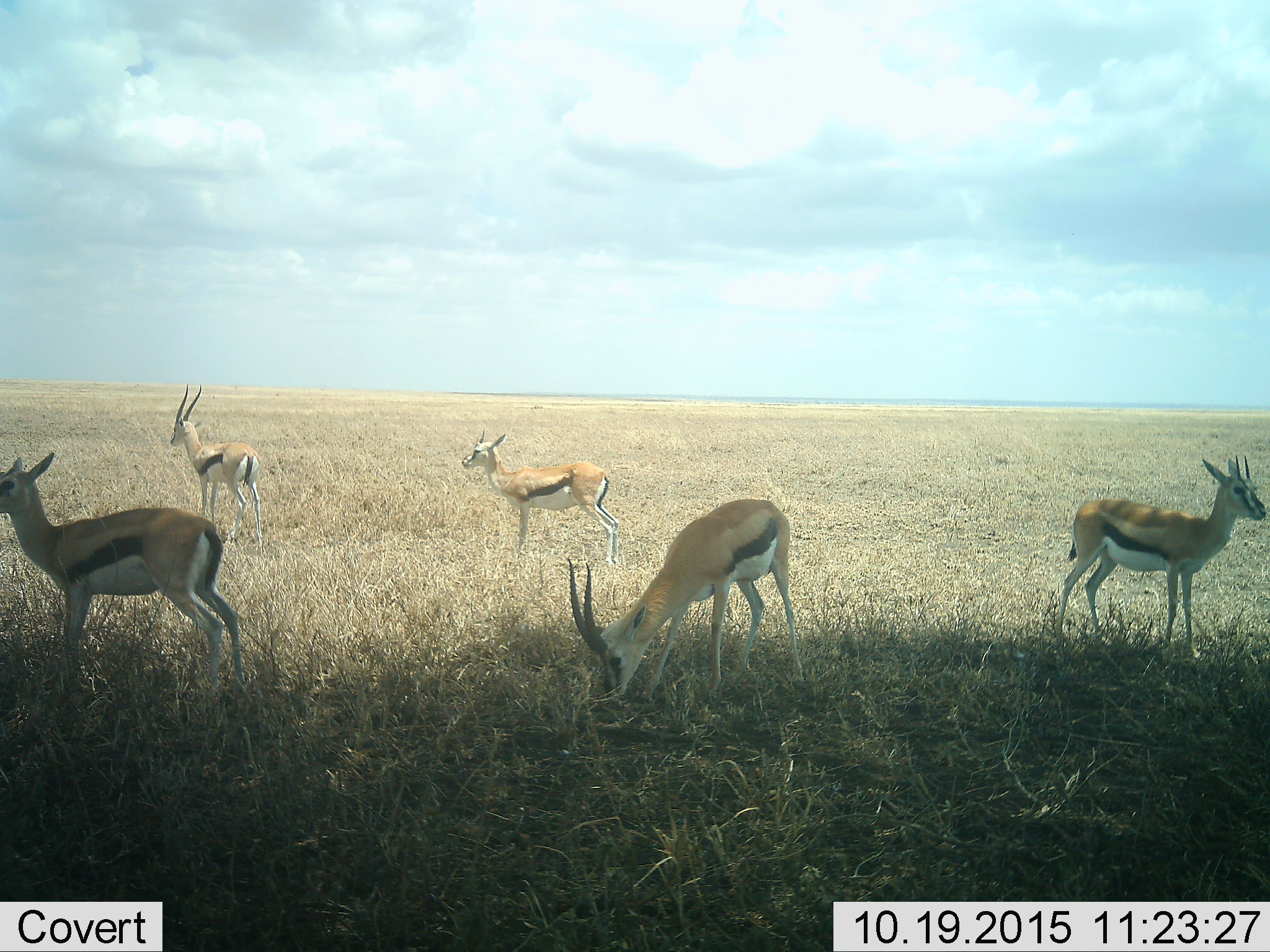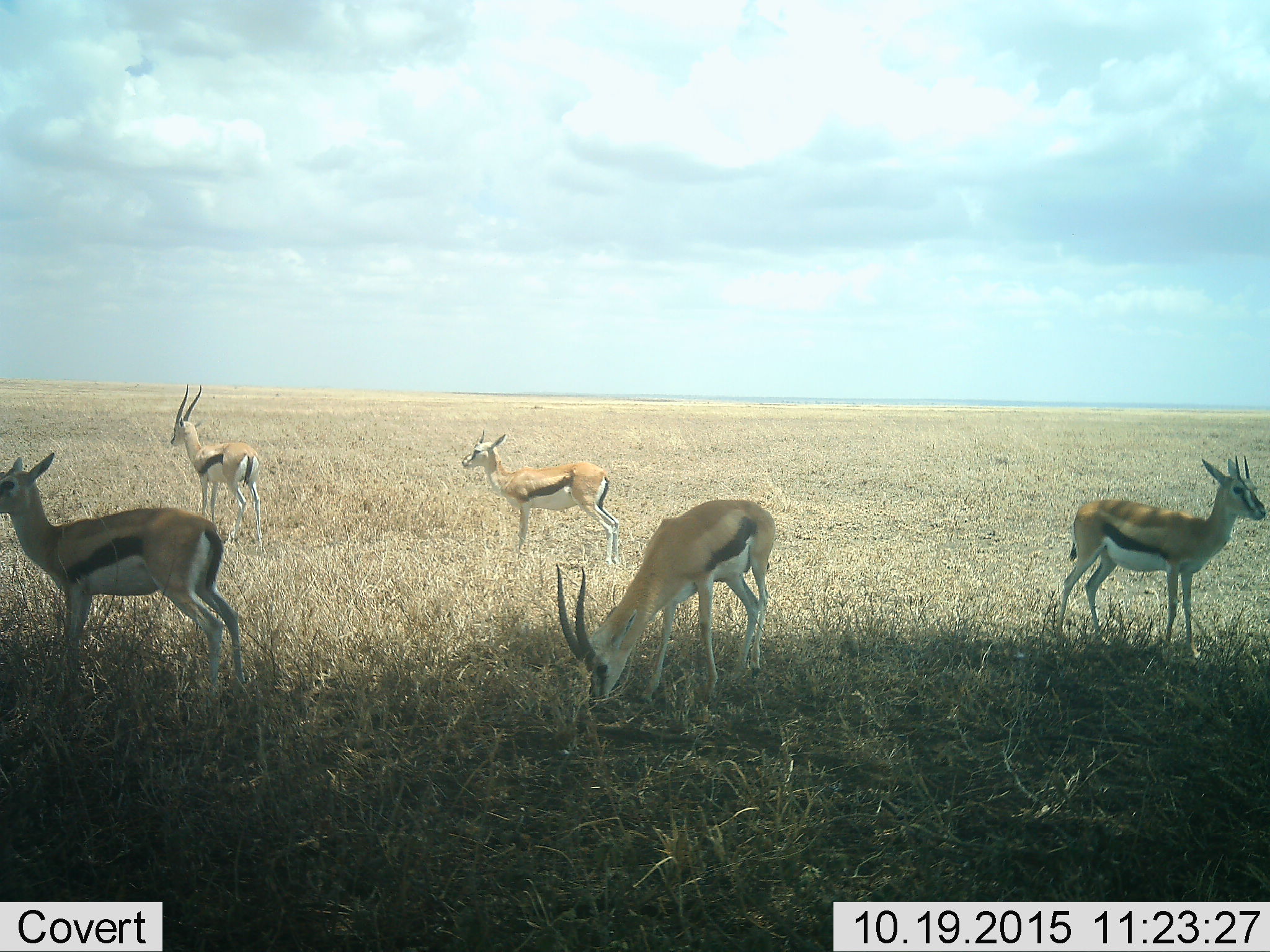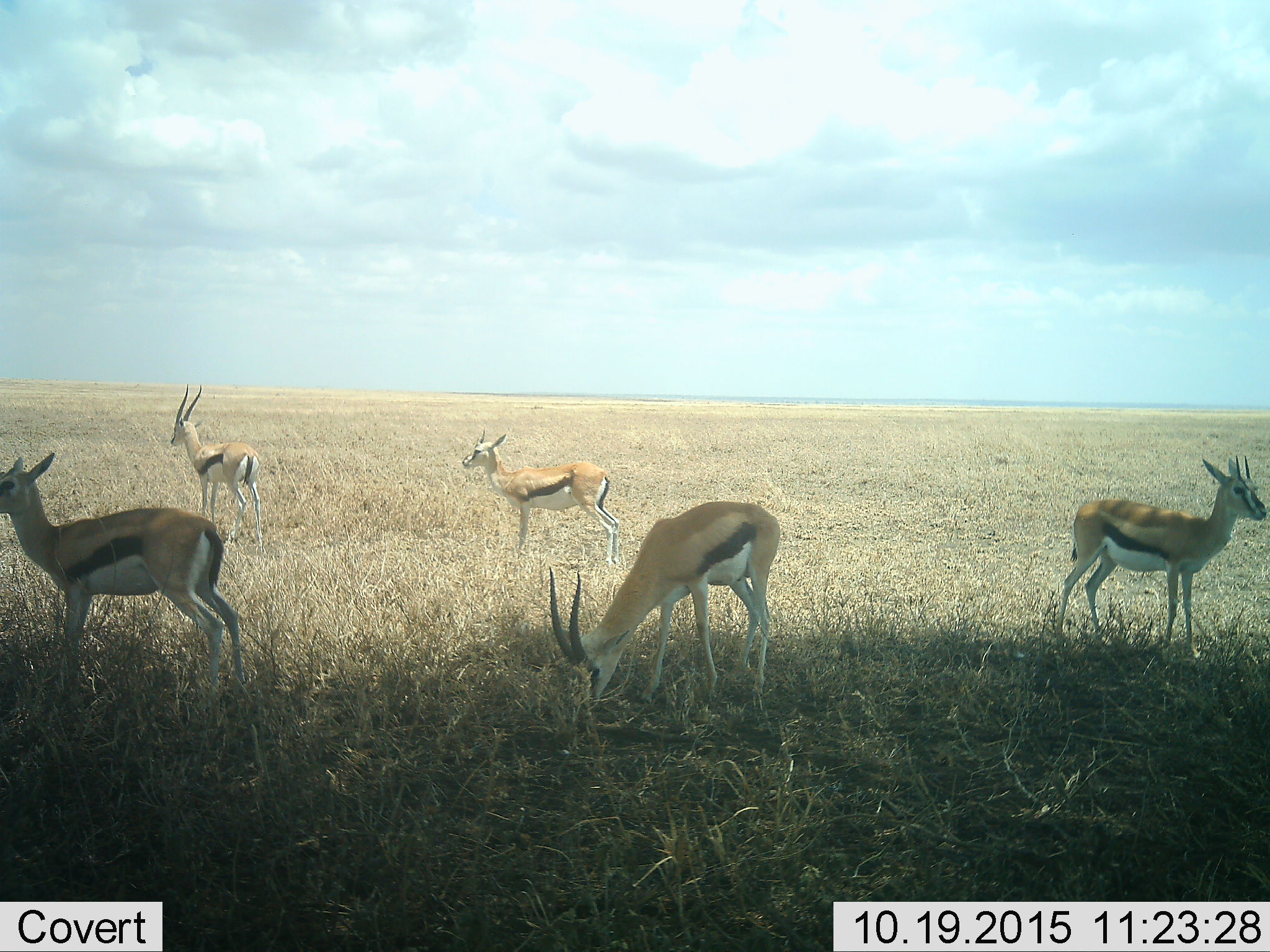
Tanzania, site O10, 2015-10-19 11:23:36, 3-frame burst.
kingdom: Animalia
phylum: Chordata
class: Mammalia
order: Artiodactyla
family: Bovidae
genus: Eudorcas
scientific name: Eudorcas thomsonii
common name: thomson's gazelle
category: gazellethomsons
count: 5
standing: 90%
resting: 0%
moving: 40%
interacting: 0%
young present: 10%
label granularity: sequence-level